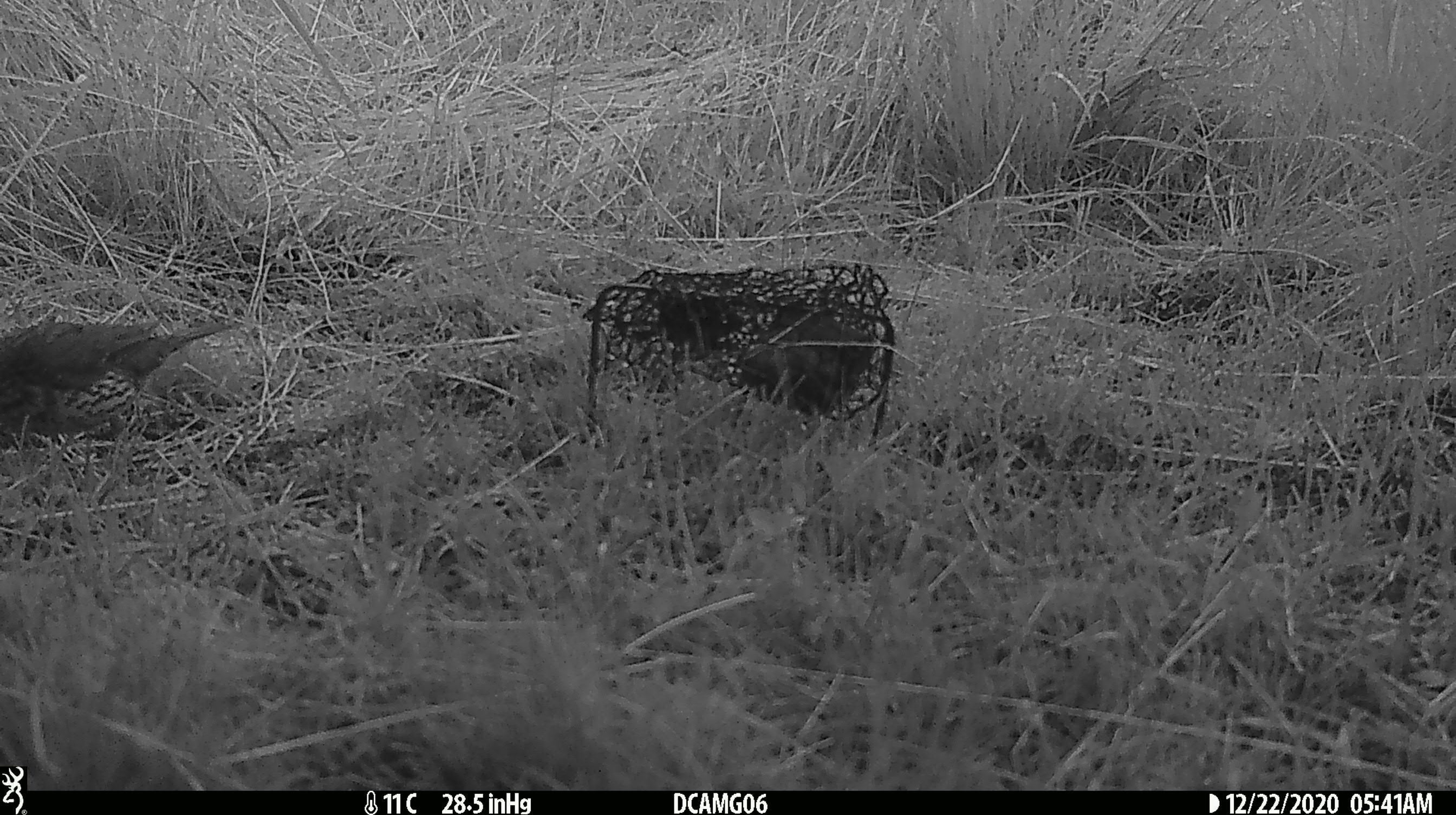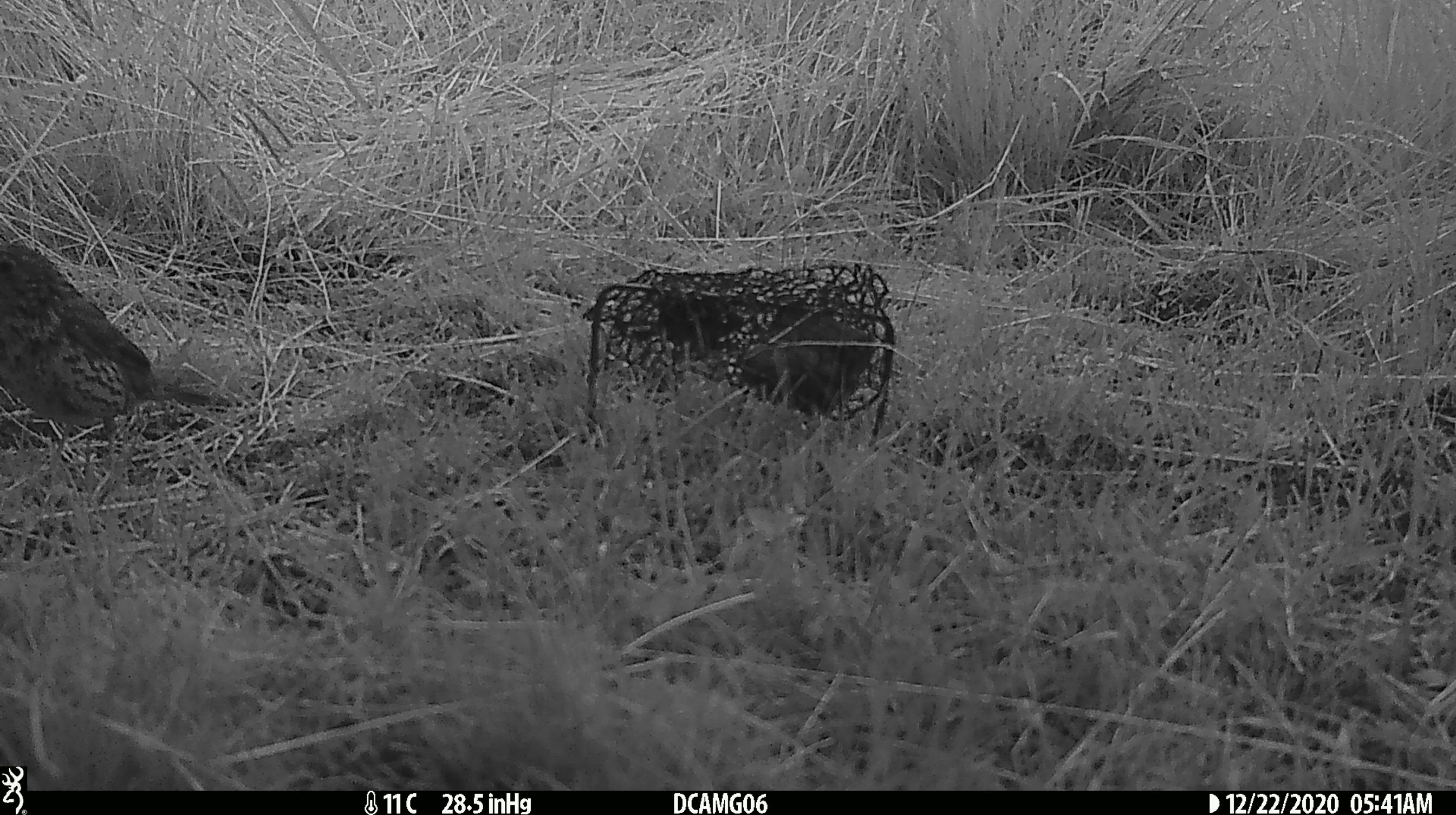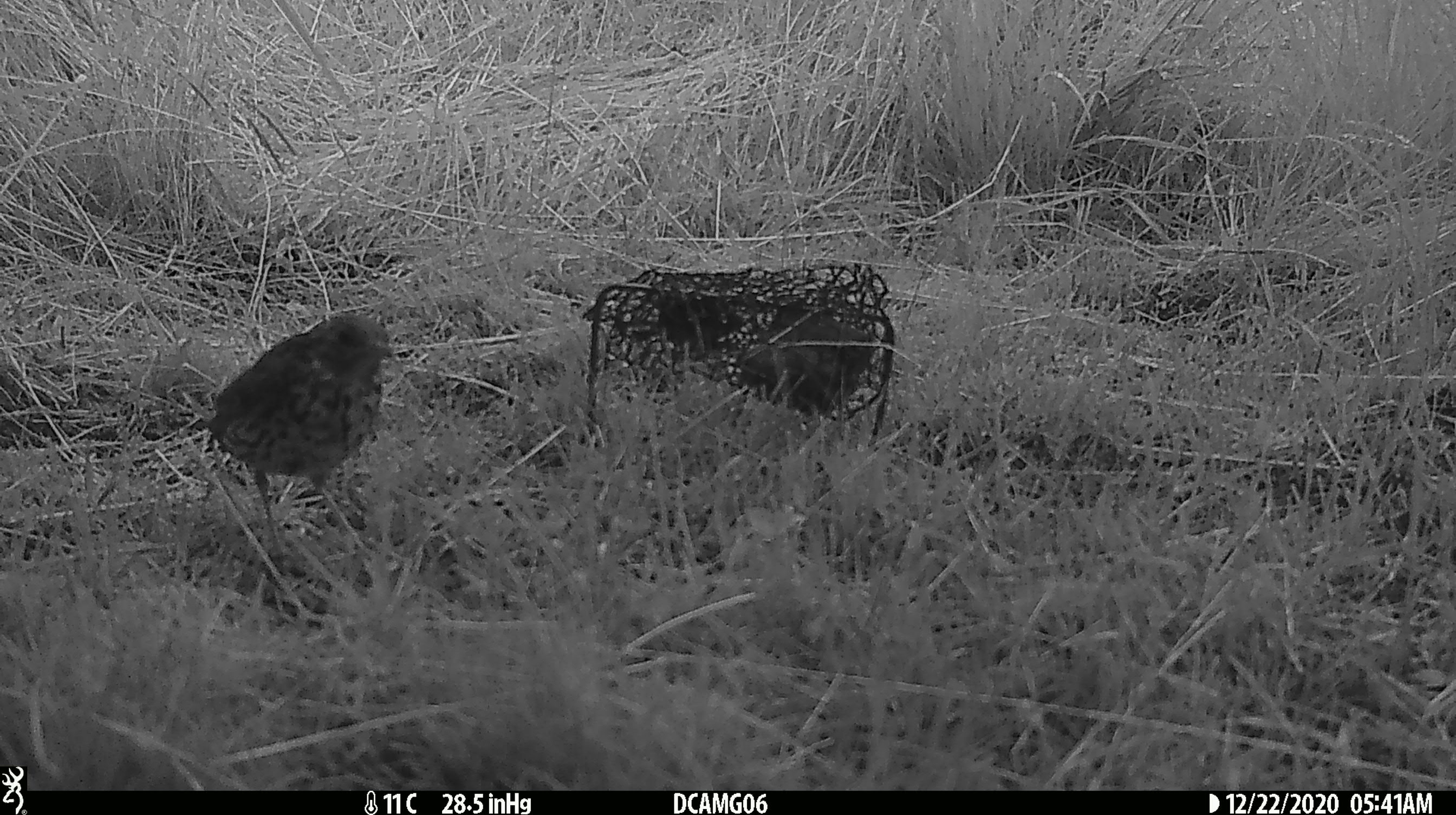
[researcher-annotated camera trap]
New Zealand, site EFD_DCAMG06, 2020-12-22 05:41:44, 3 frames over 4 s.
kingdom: Animalia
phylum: Chordata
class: Aves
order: Passeriformes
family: Turdidae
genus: Turdus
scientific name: Turdus philomelos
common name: song thrush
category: thrush